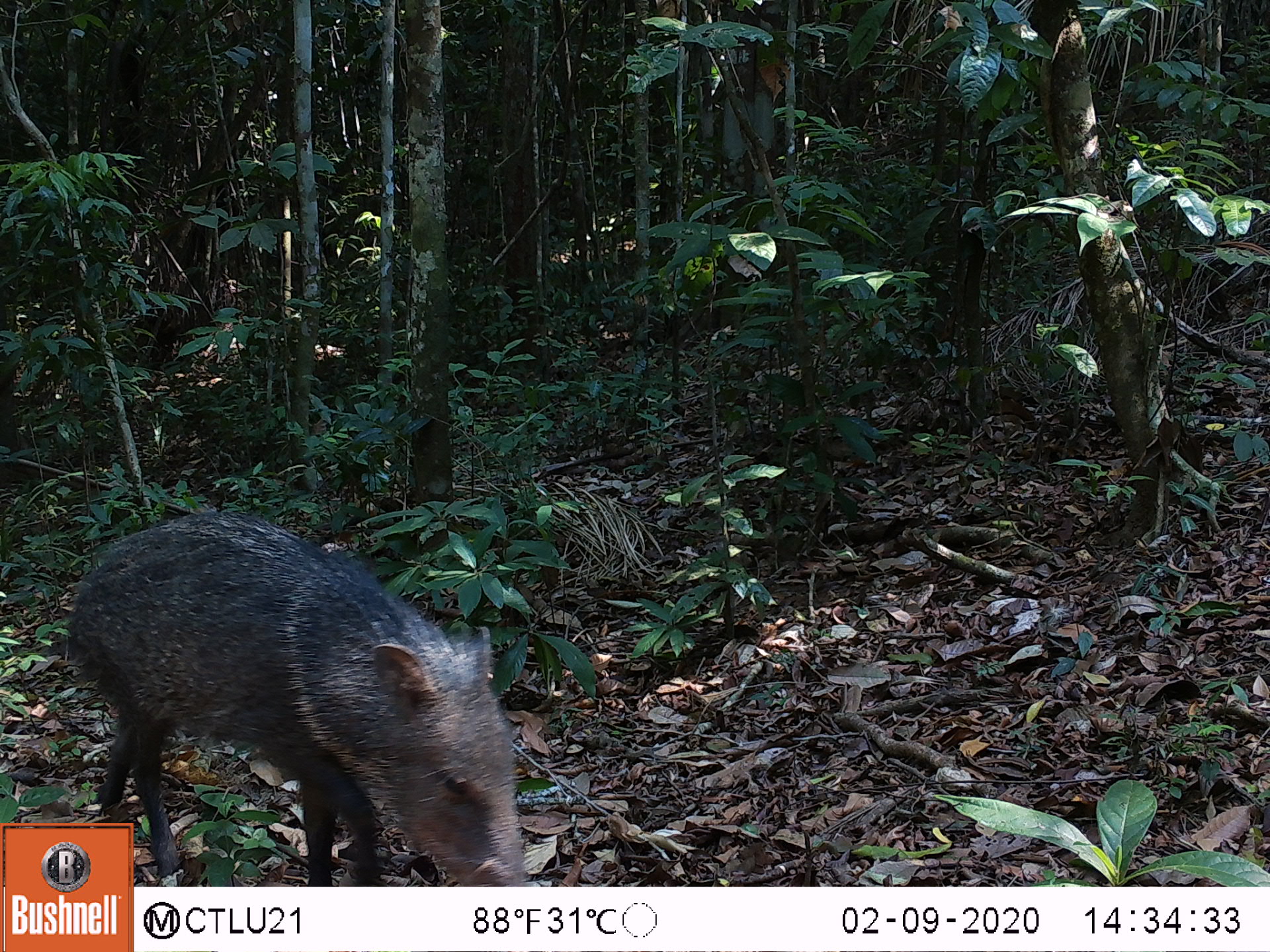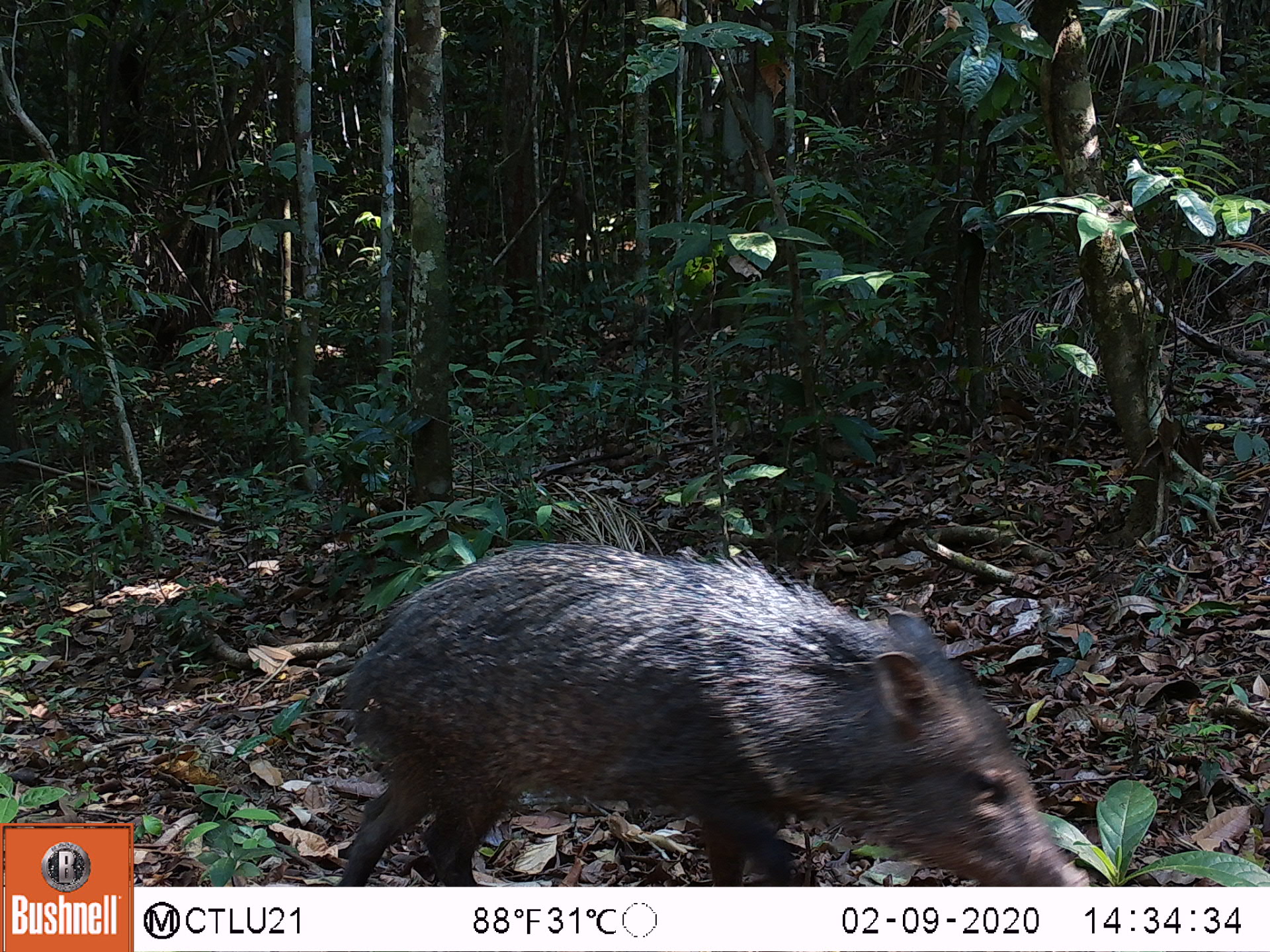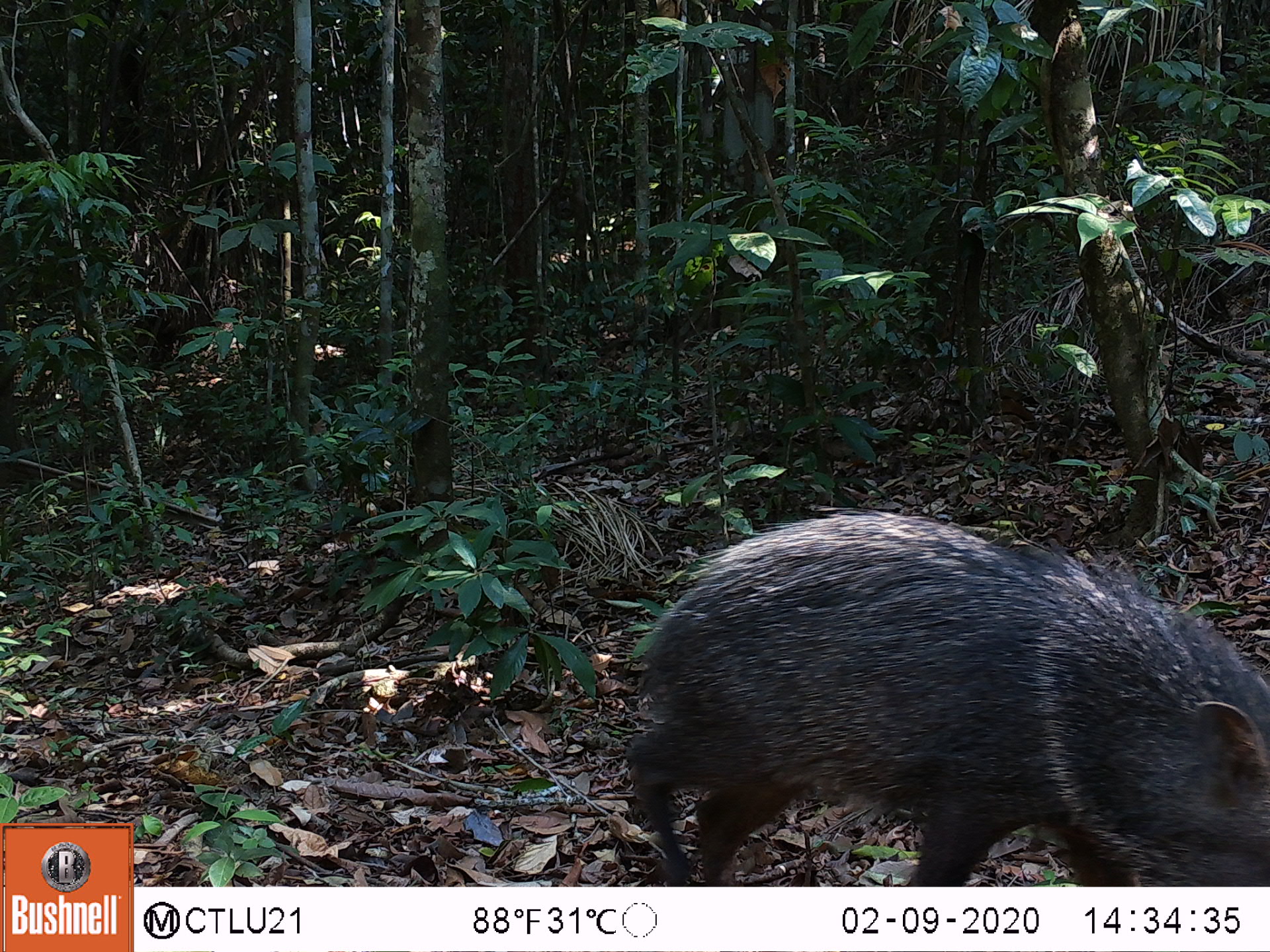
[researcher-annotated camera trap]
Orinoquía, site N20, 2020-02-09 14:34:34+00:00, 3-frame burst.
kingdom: Animalia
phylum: Chordata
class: Mammalia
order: Artiodactyla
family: Tayassuidae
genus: Pecari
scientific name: Pecari tajacu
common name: collared peccary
Collared peccary (Pecari tajacu).